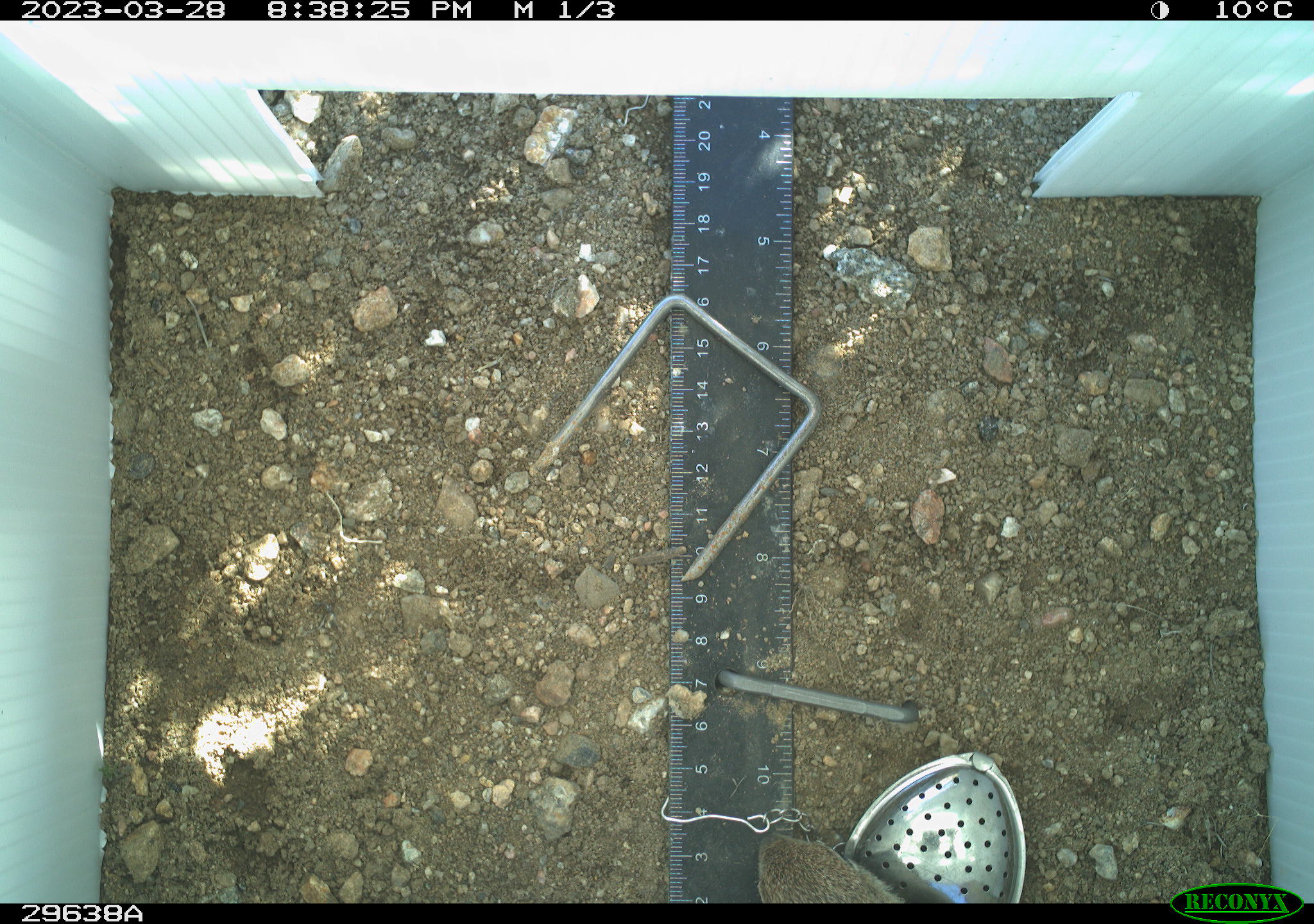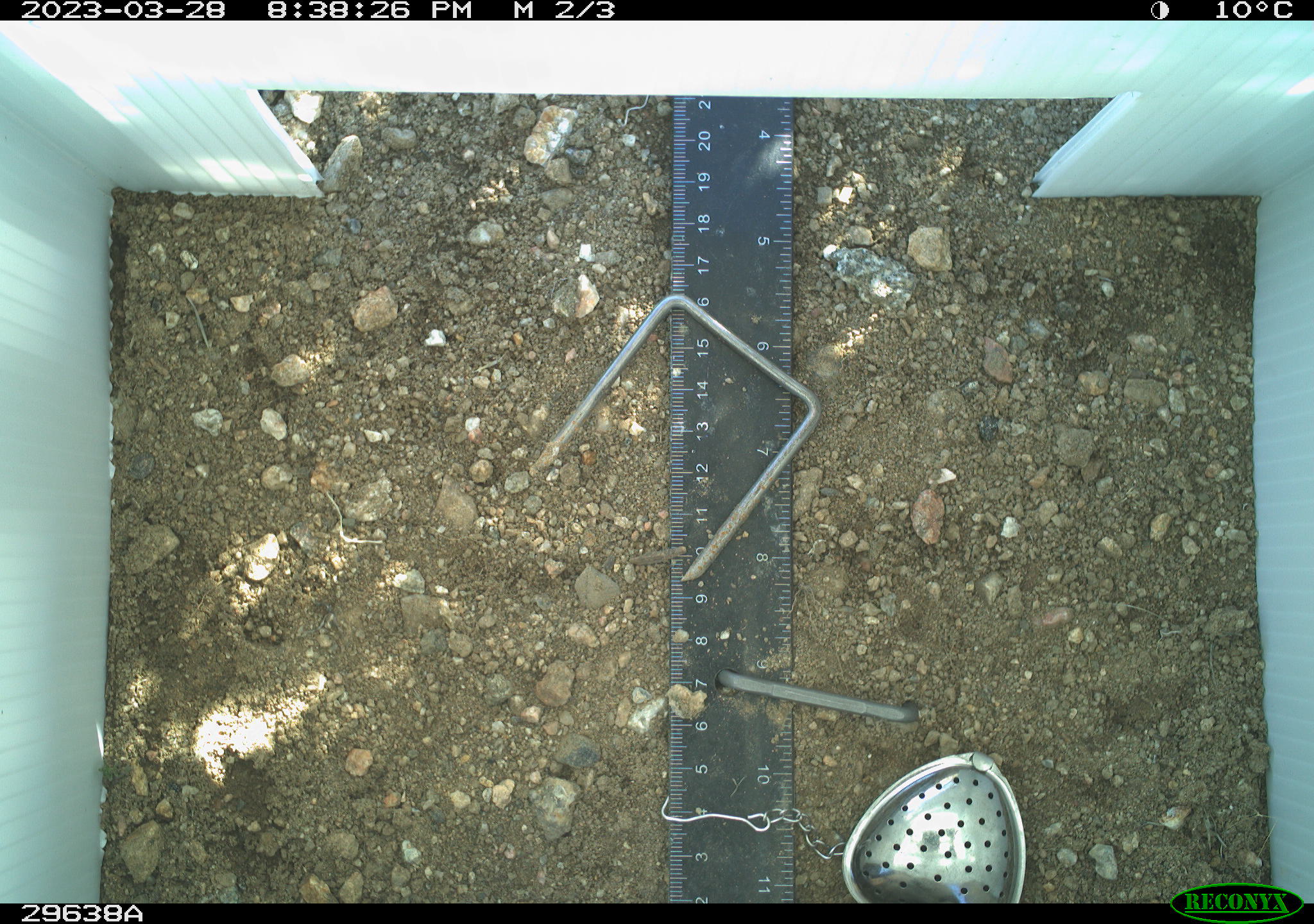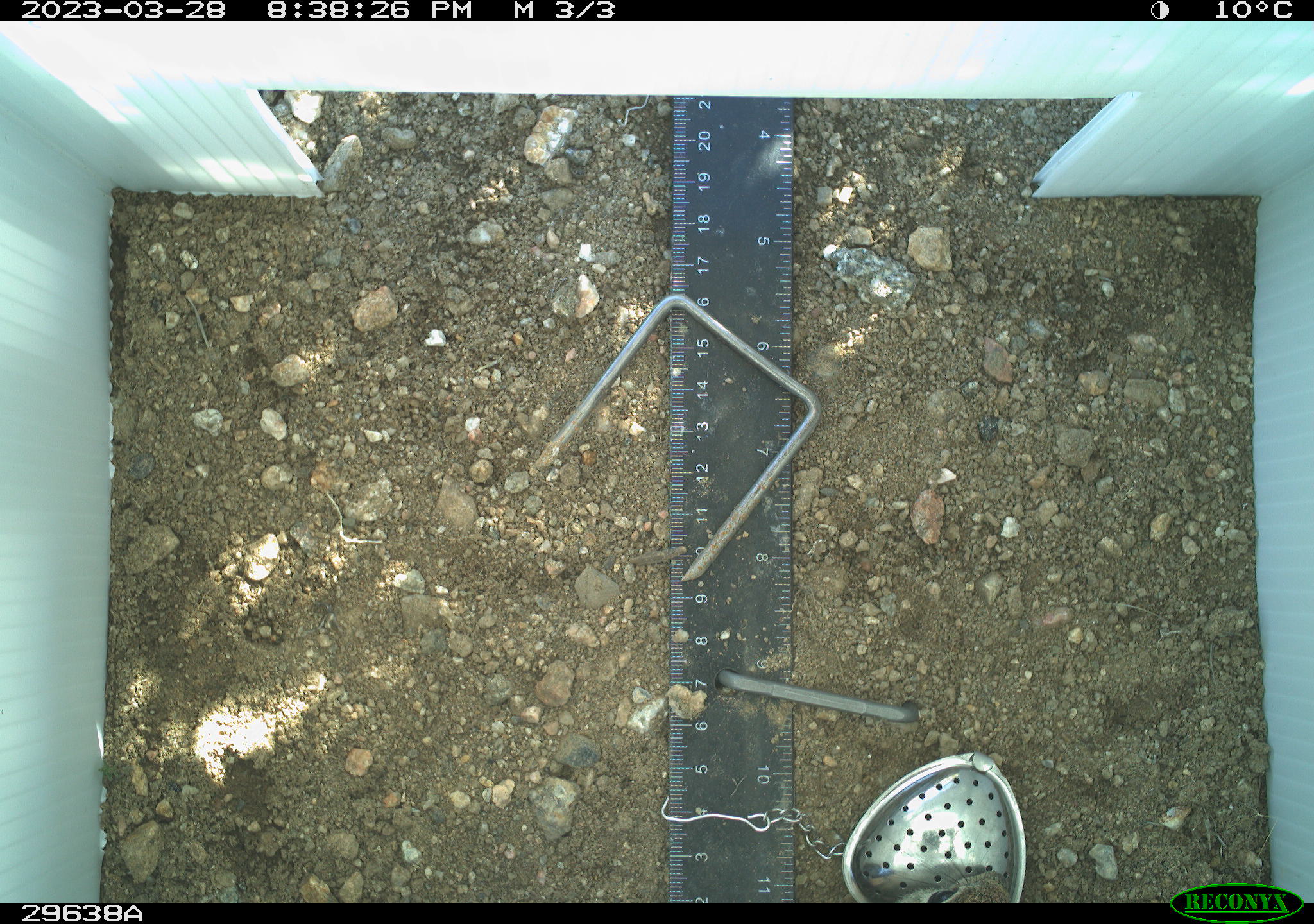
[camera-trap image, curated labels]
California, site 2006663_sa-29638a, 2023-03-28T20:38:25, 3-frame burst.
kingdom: Animalia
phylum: Chordata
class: Mammalia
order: Rodentia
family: Sciuridae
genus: Ammospermophilus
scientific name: Ammospermophilus leucurus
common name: white-tailed antelope squirrel